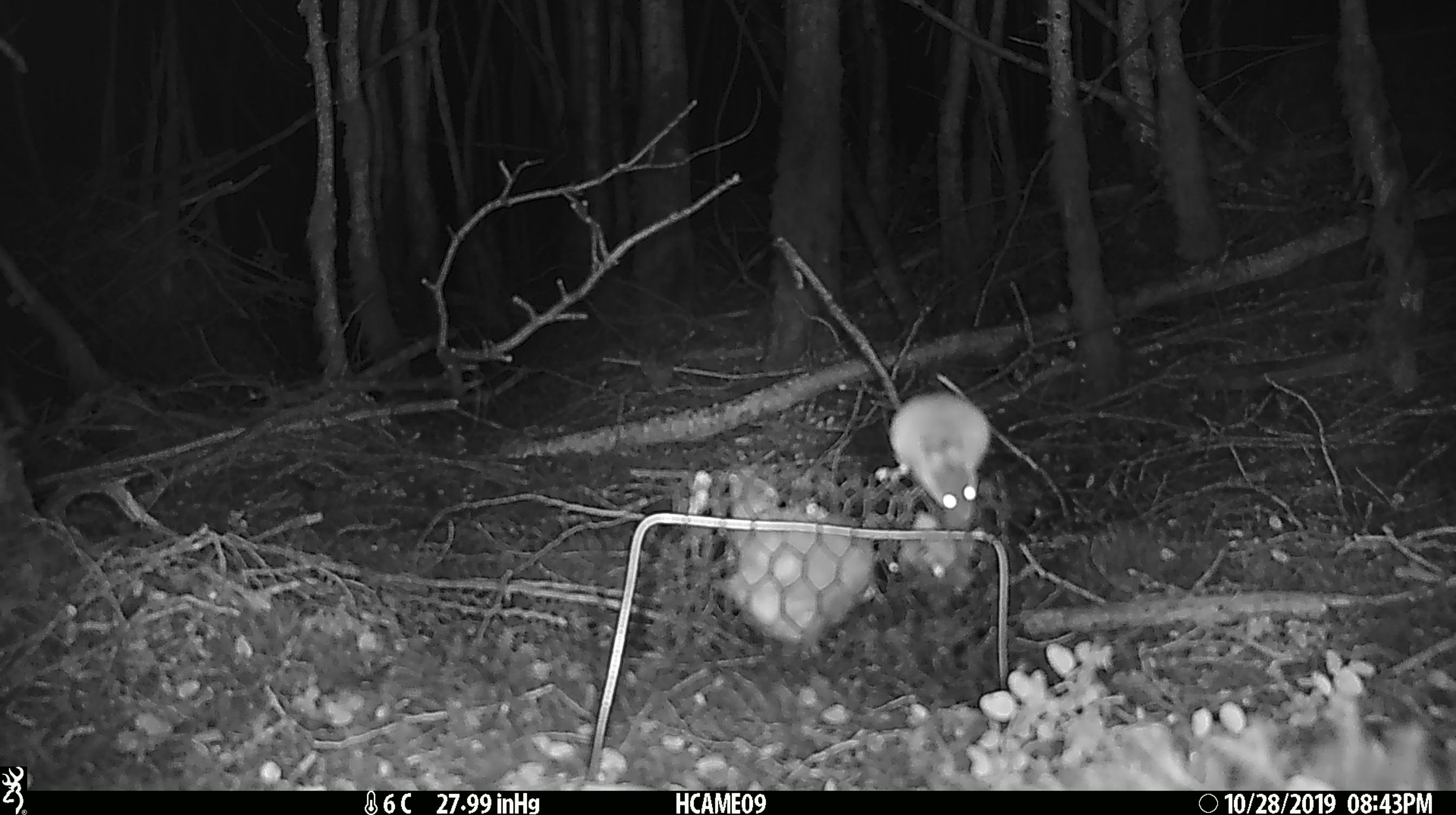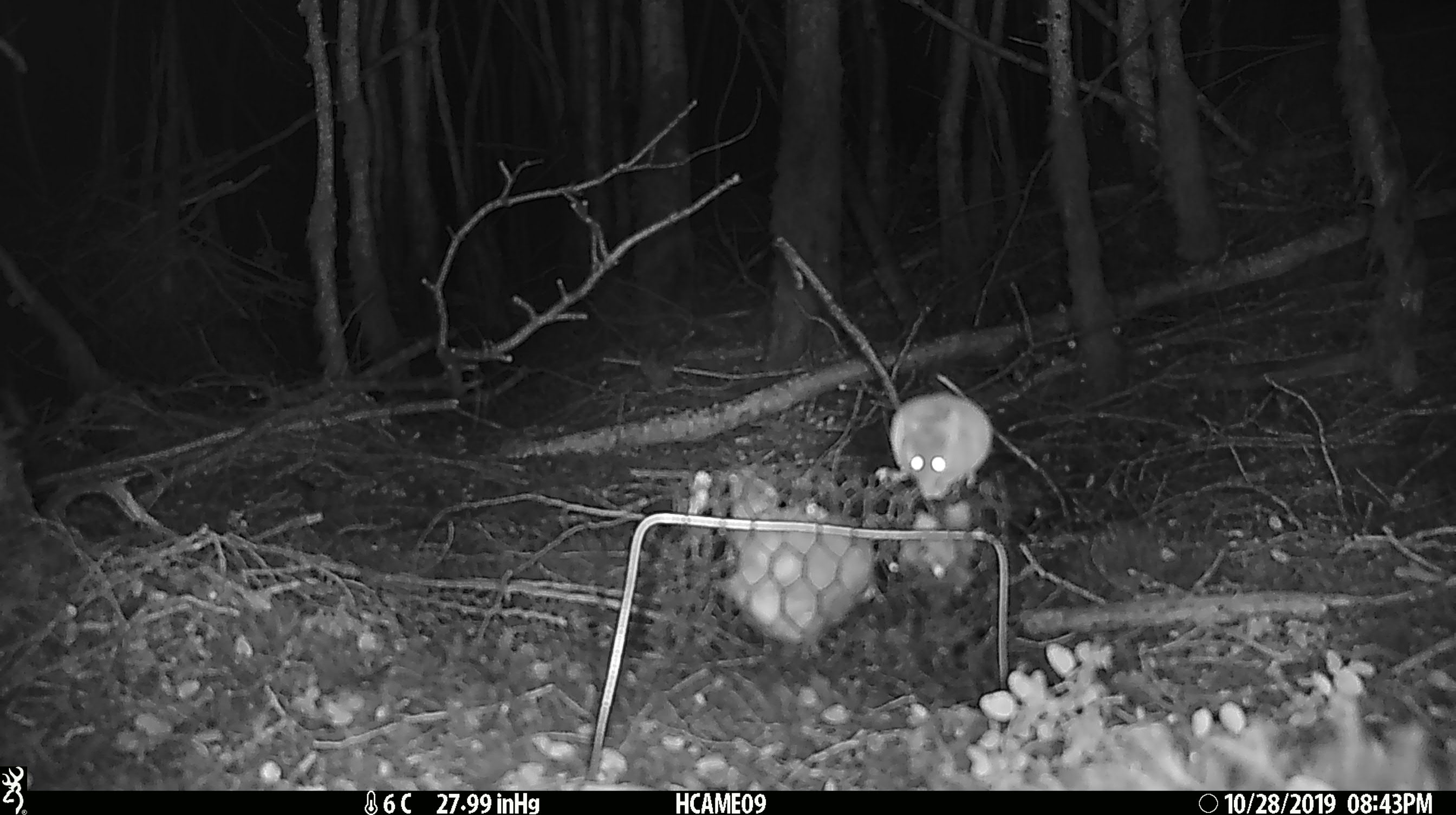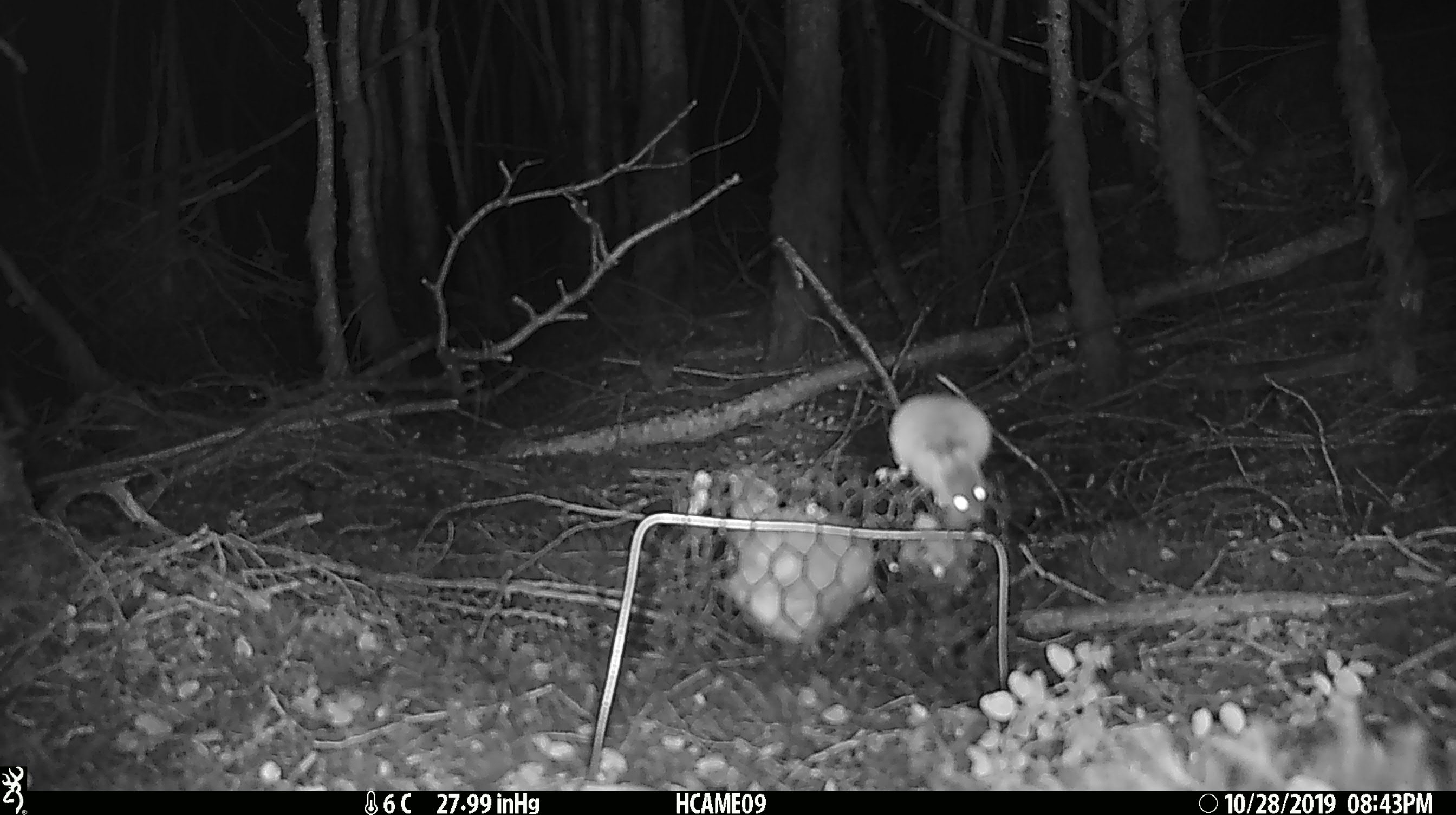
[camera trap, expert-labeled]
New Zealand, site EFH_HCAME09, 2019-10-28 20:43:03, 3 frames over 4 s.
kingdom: Animalia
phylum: Chordata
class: Mammalia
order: Rodentia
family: Muridae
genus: Mus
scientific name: Mus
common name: mouse